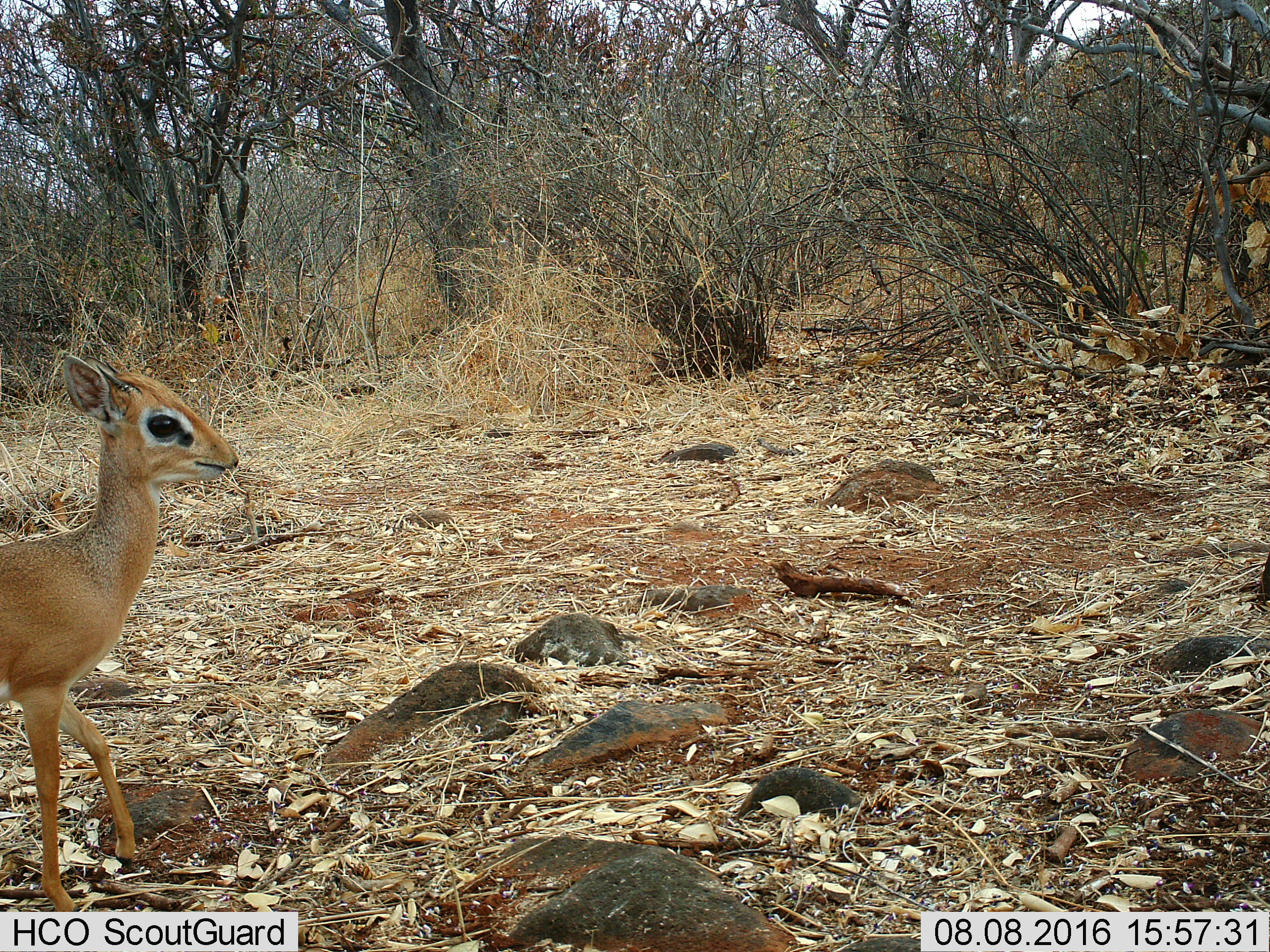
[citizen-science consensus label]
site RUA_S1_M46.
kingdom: Animalia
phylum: Chordata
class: Mammalia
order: Artiodactyla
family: Bovidae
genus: Madoqua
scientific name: Madoqua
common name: dik-dik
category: dikdik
Dikdik (dik-dik) (Madoqua), count 1. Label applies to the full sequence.